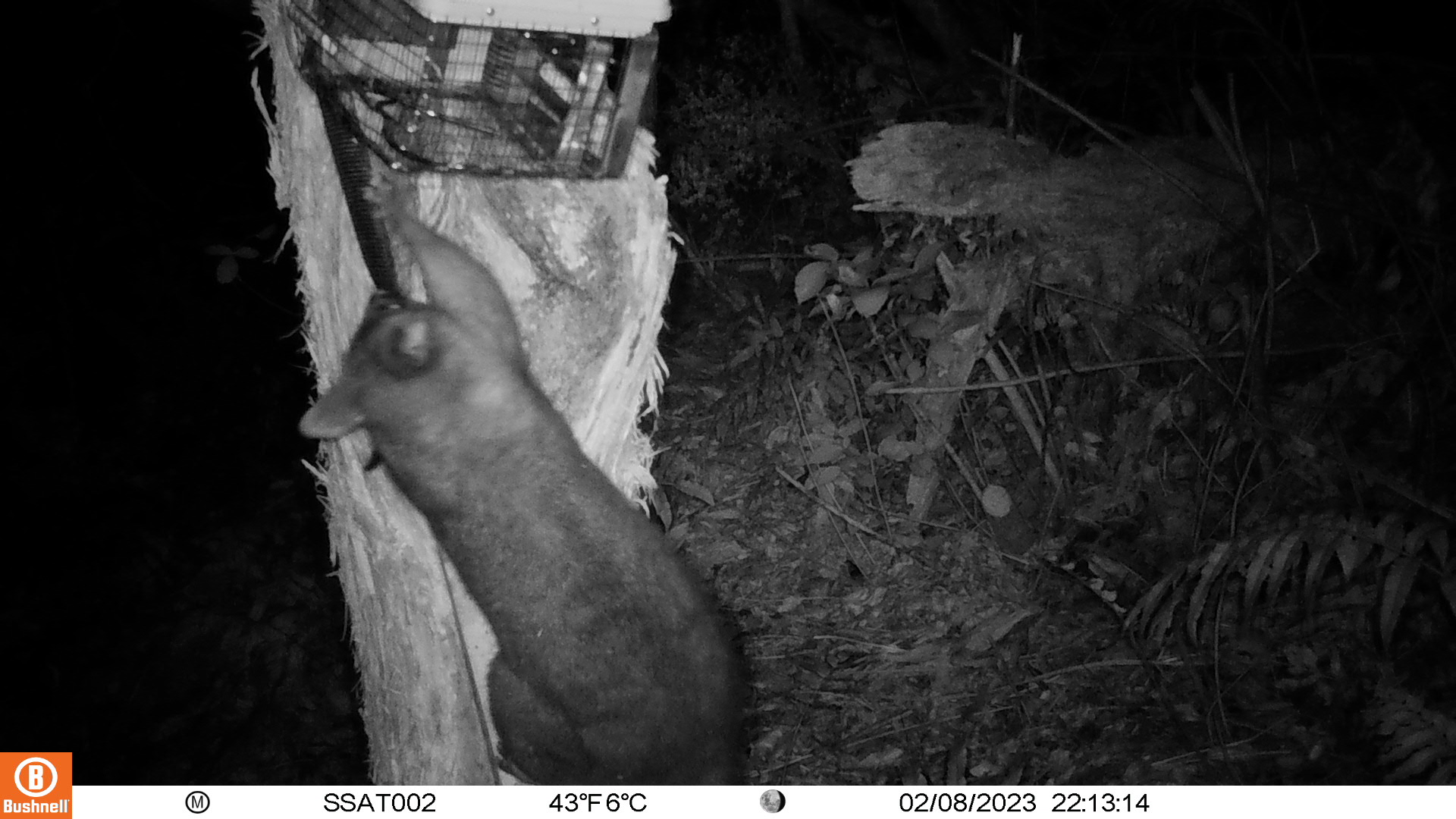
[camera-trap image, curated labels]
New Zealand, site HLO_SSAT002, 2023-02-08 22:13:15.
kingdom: Animalia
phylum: Chordata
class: Mammalia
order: Diprotodontia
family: Phalangeridae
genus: Trichosurus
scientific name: Trichosurus vulpecula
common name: common brushtail possum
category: possum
Possum (common brushtail possum) (Trichosurus vulpecula).